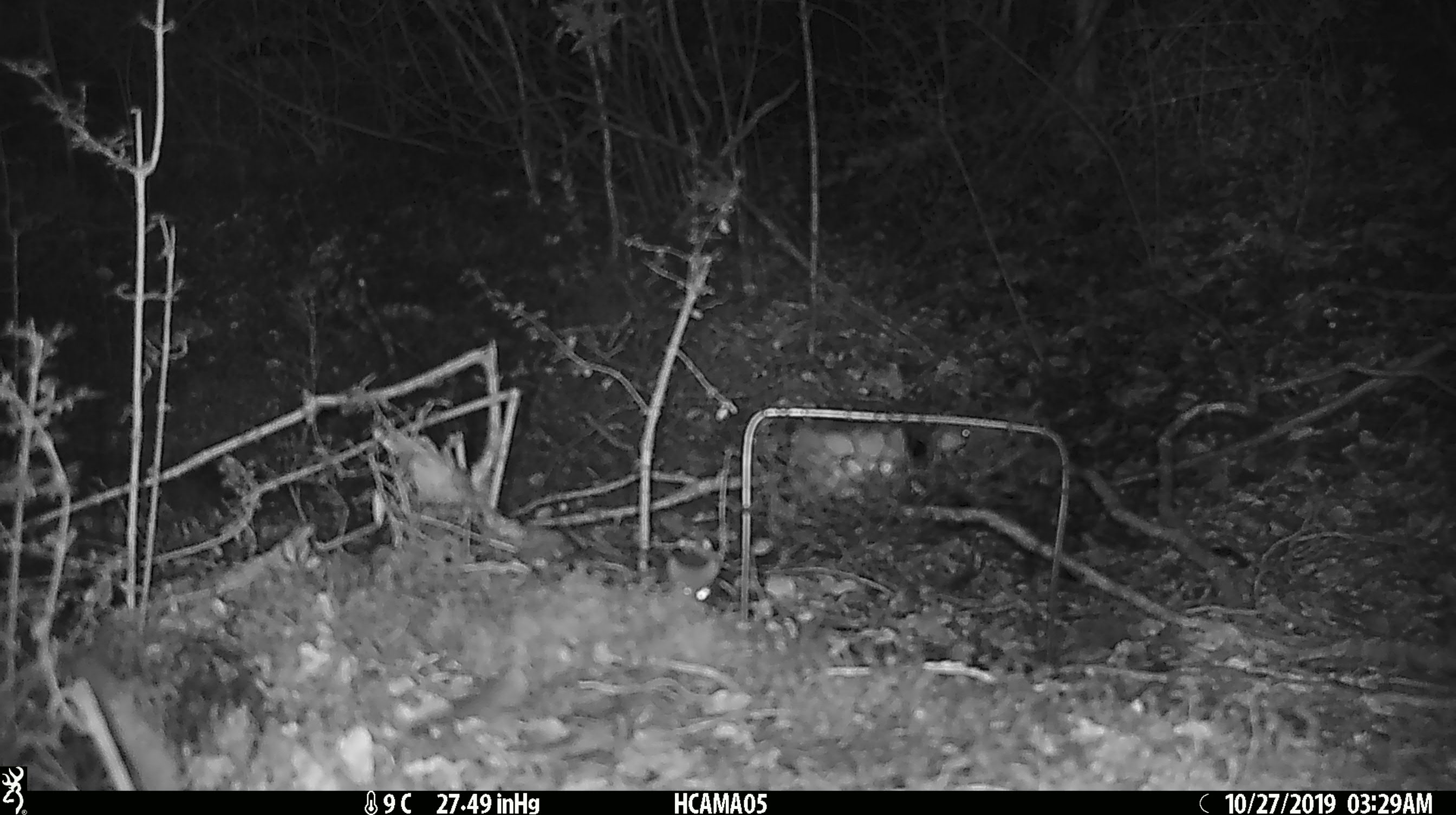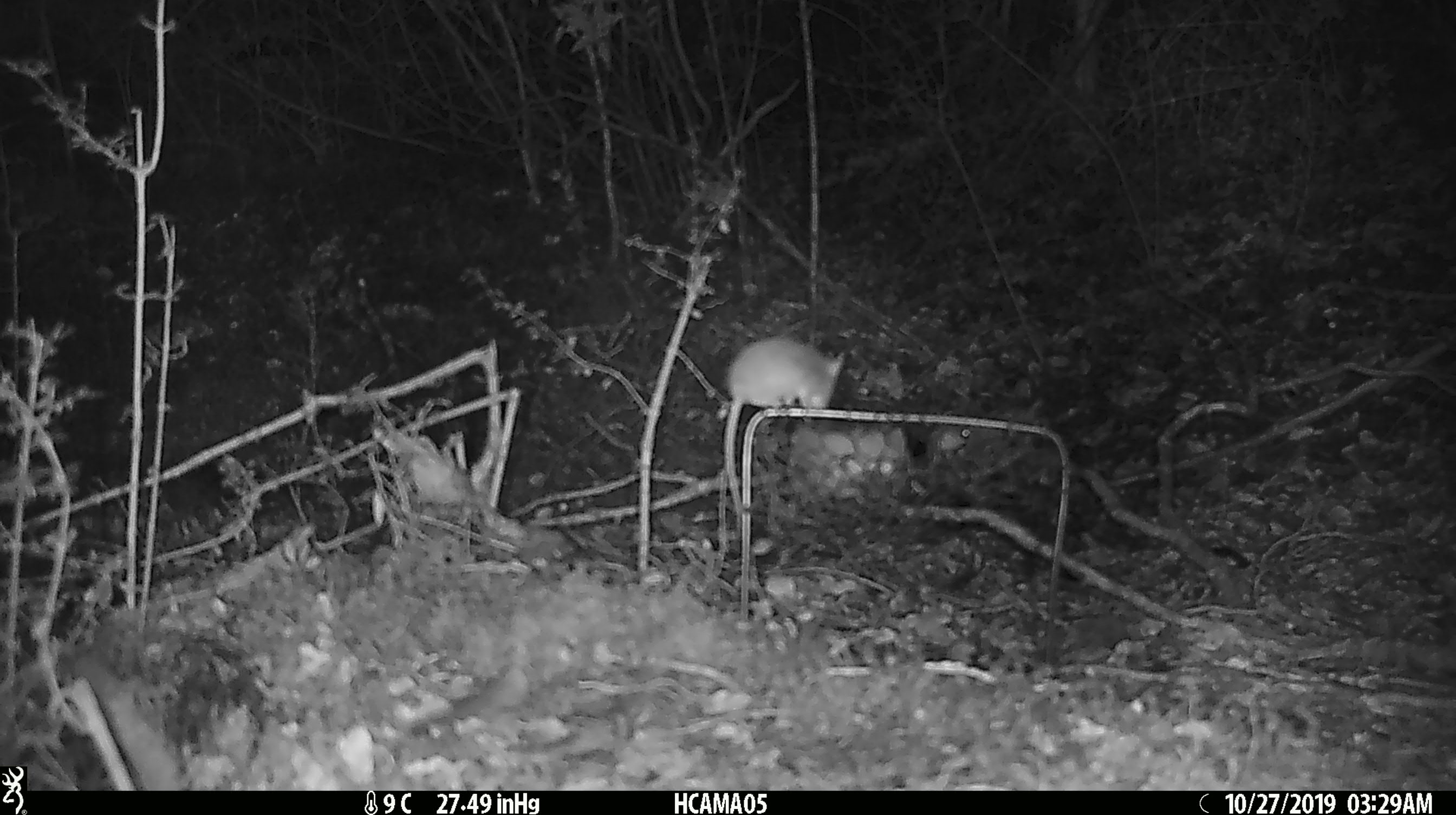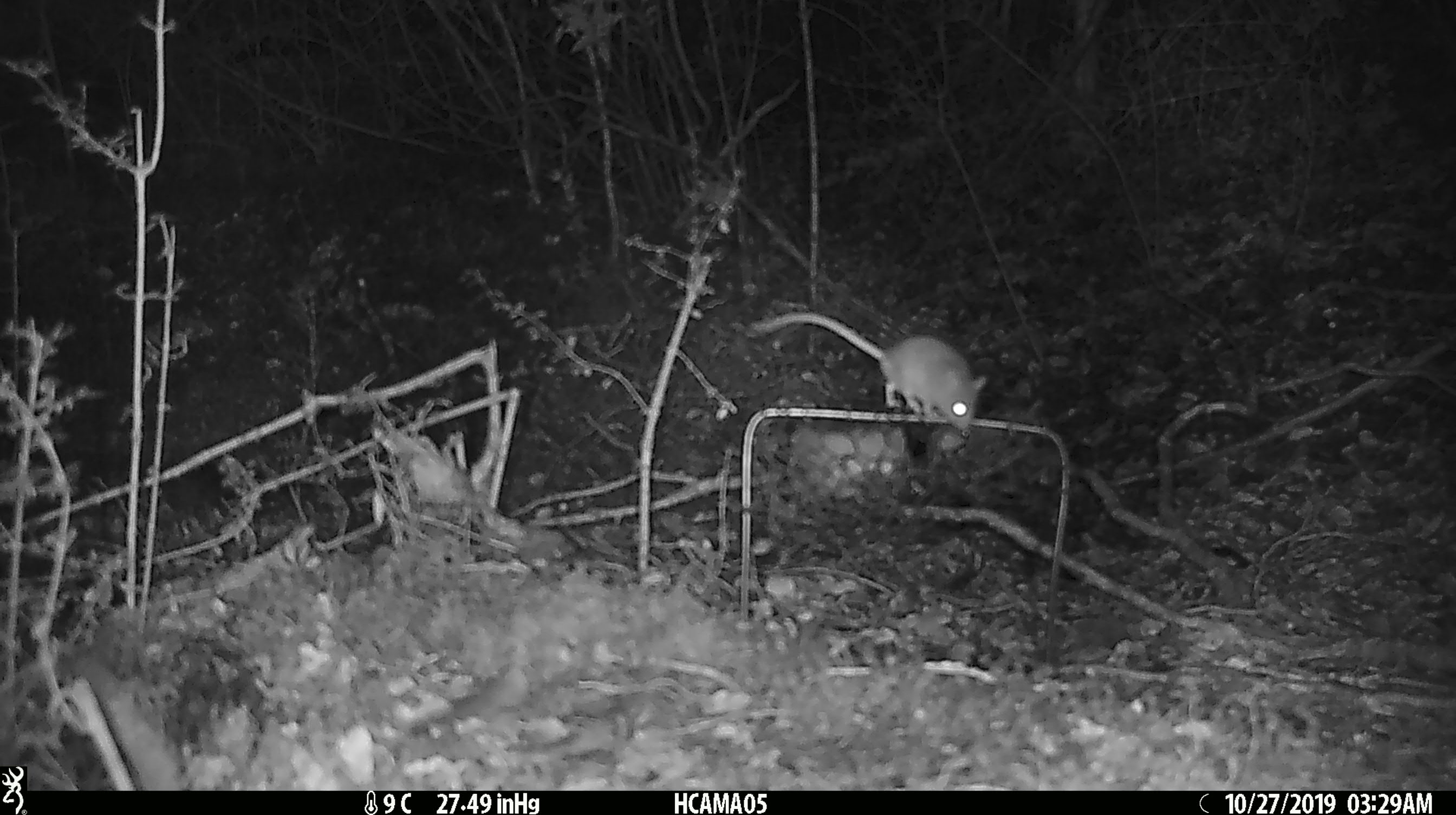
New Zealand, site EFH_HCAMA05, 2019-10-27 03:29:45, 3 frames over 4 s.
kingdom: Animalia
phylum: Chordata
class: Mammalia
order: Rodentia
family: Muridae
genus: Mus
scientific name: Mus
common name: mouse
Mouse (Mus).